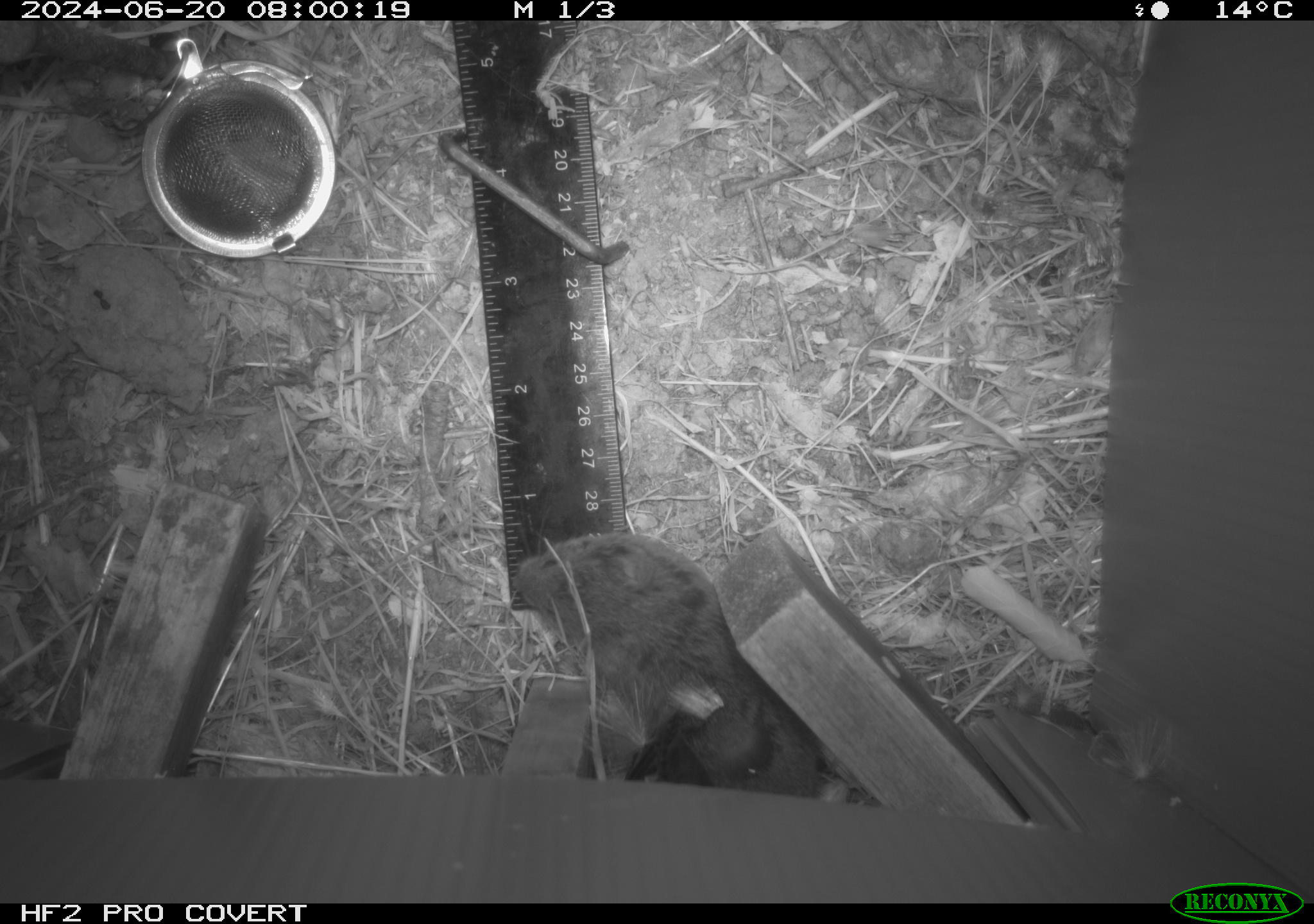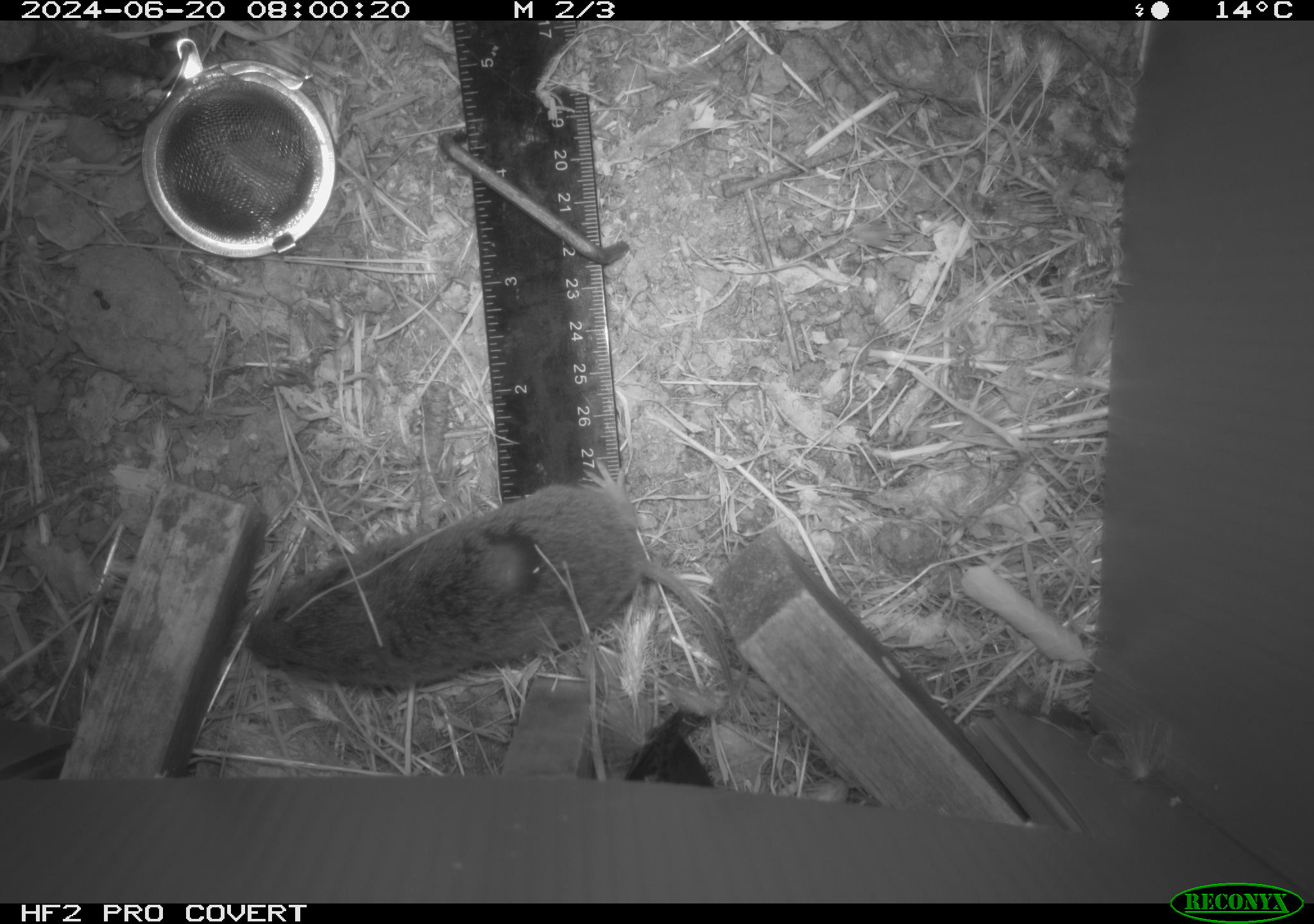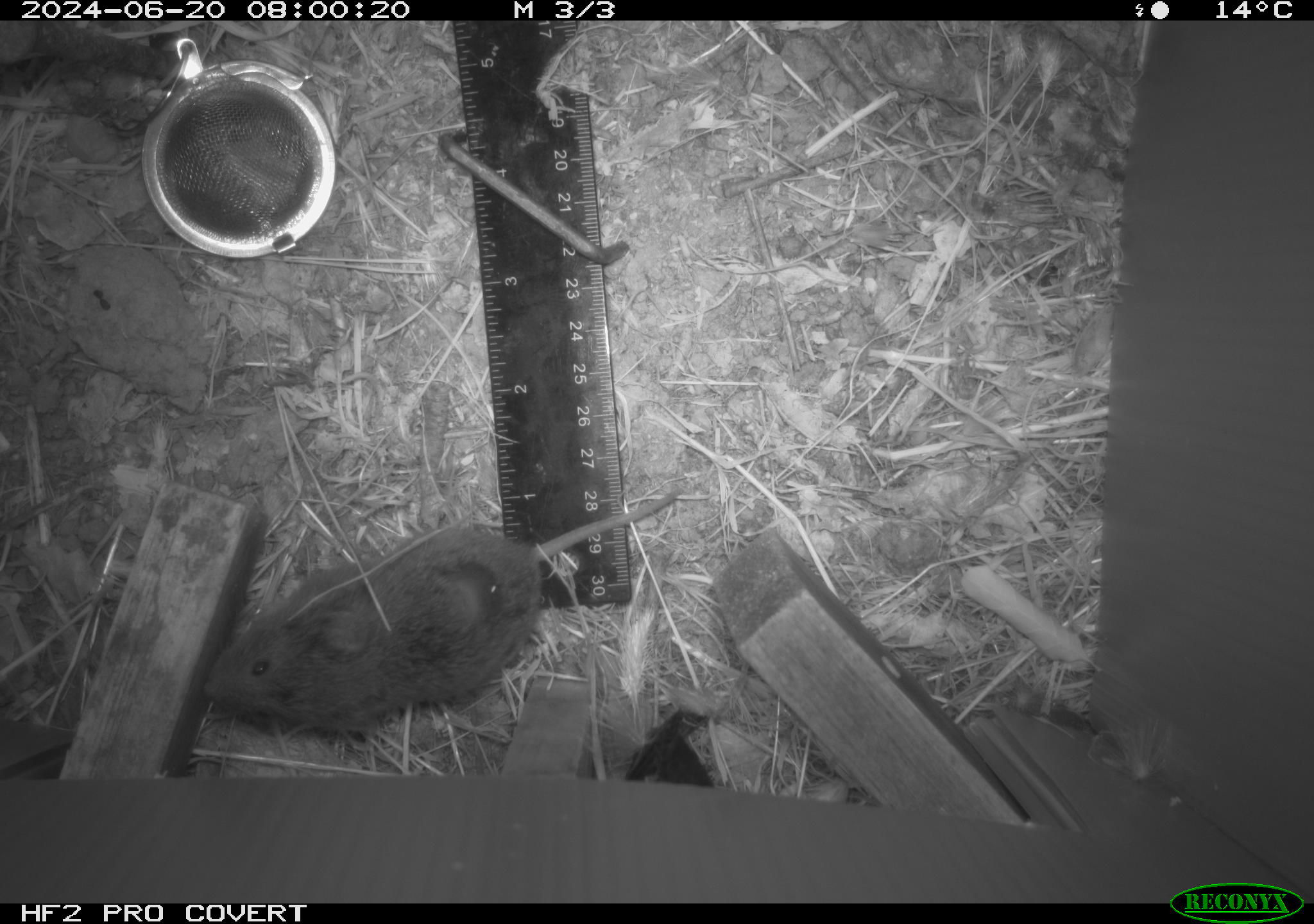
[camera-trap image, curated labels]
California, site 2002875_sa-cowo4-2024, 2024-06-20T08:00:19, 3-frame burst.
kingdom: Animalia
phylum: Chordata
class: Mammalia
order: Rodentia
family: Cricetidae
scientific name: Arvicolinae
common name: voles, lemmings, and muskrats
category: arvicolinae subfamily